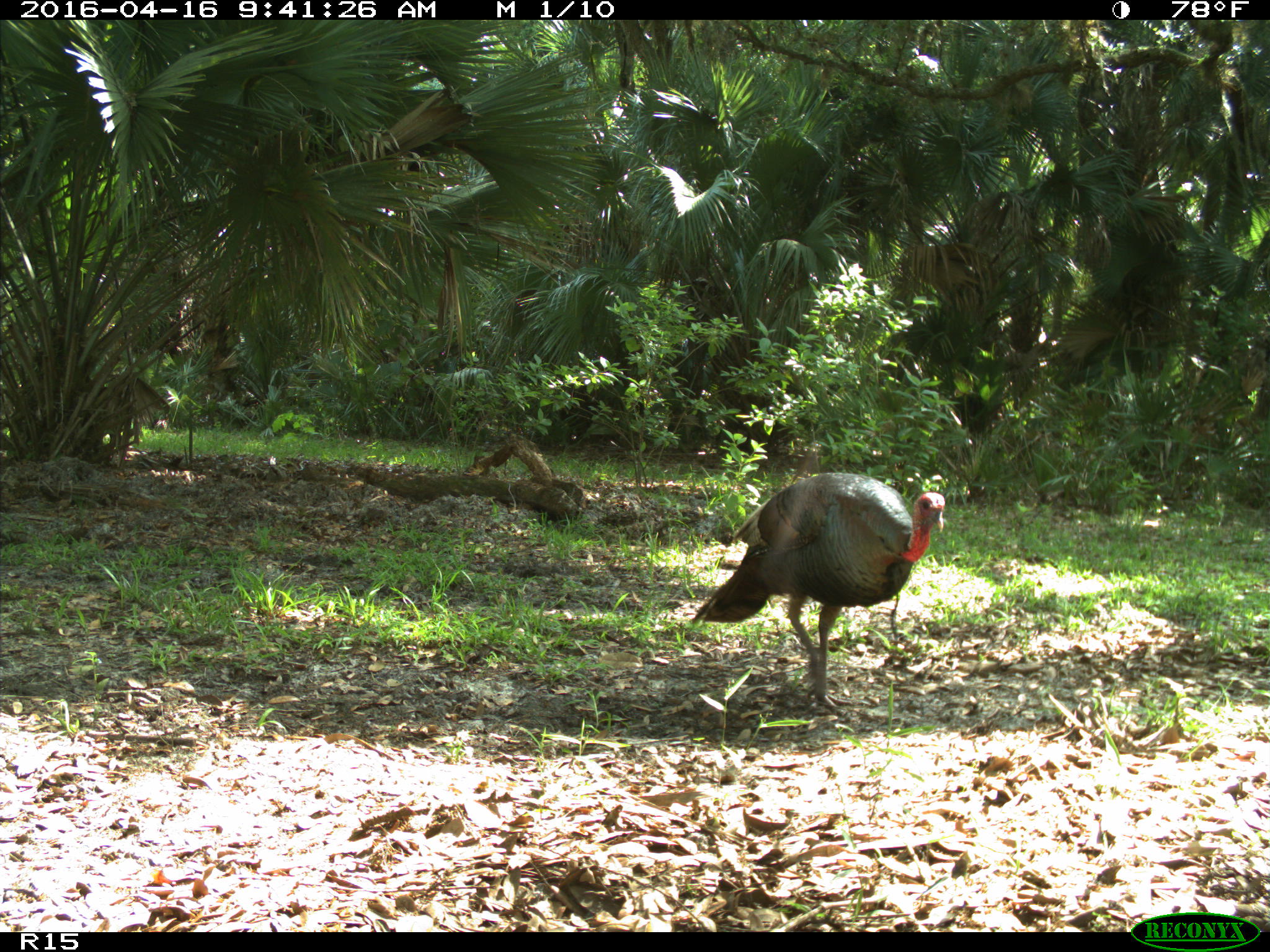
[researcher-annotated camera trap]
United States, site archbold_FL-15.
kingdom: Animalia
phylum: Chordata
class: Aves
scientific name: Aves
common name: birds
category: unidentified bird